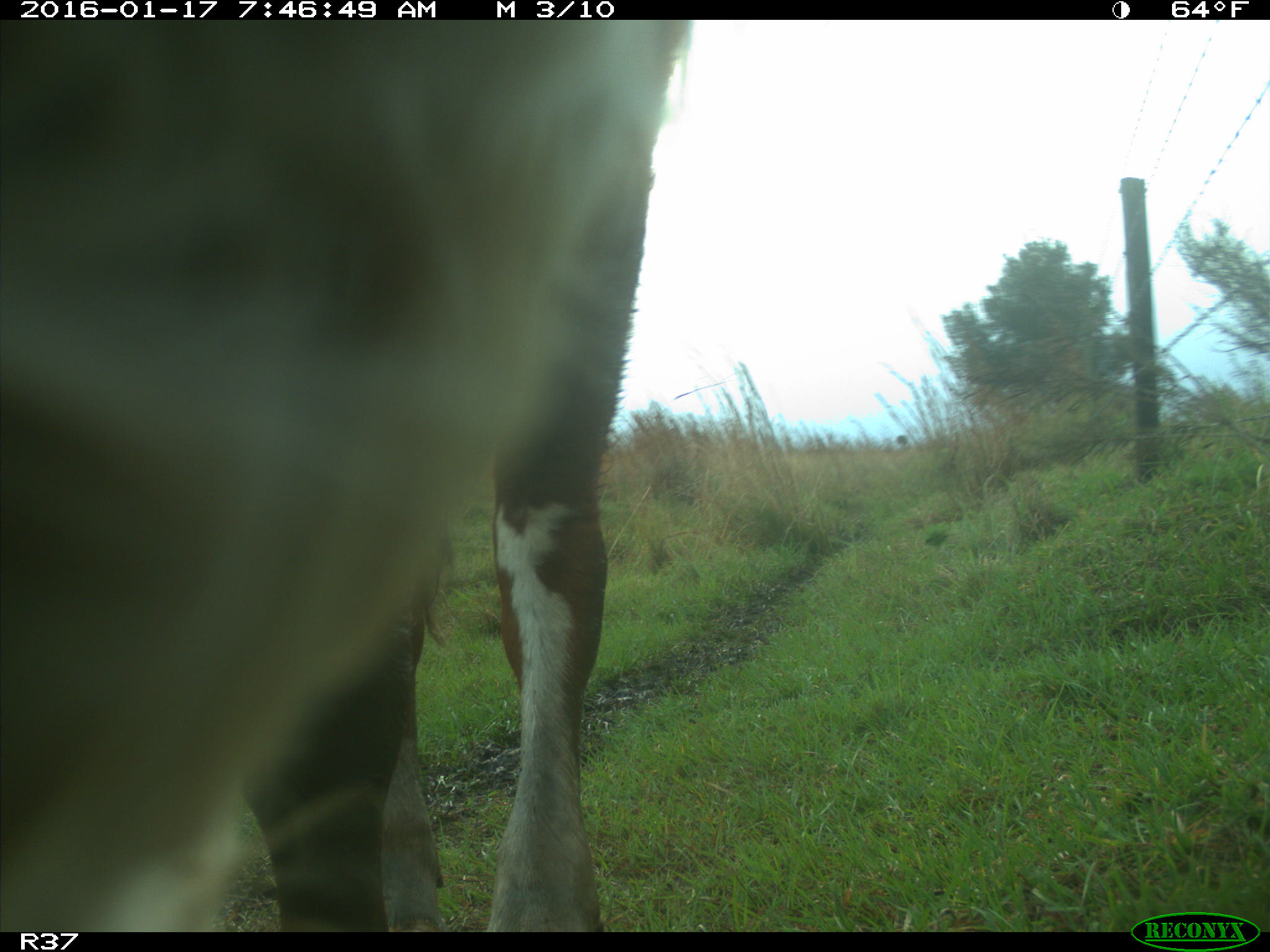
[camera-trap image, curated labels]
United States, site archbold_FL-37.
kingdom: Animalia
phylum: Chordata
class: Mammalia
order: Artiodactyla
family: Bovidae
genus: Bos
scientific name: Bos taurus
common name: domestic cow